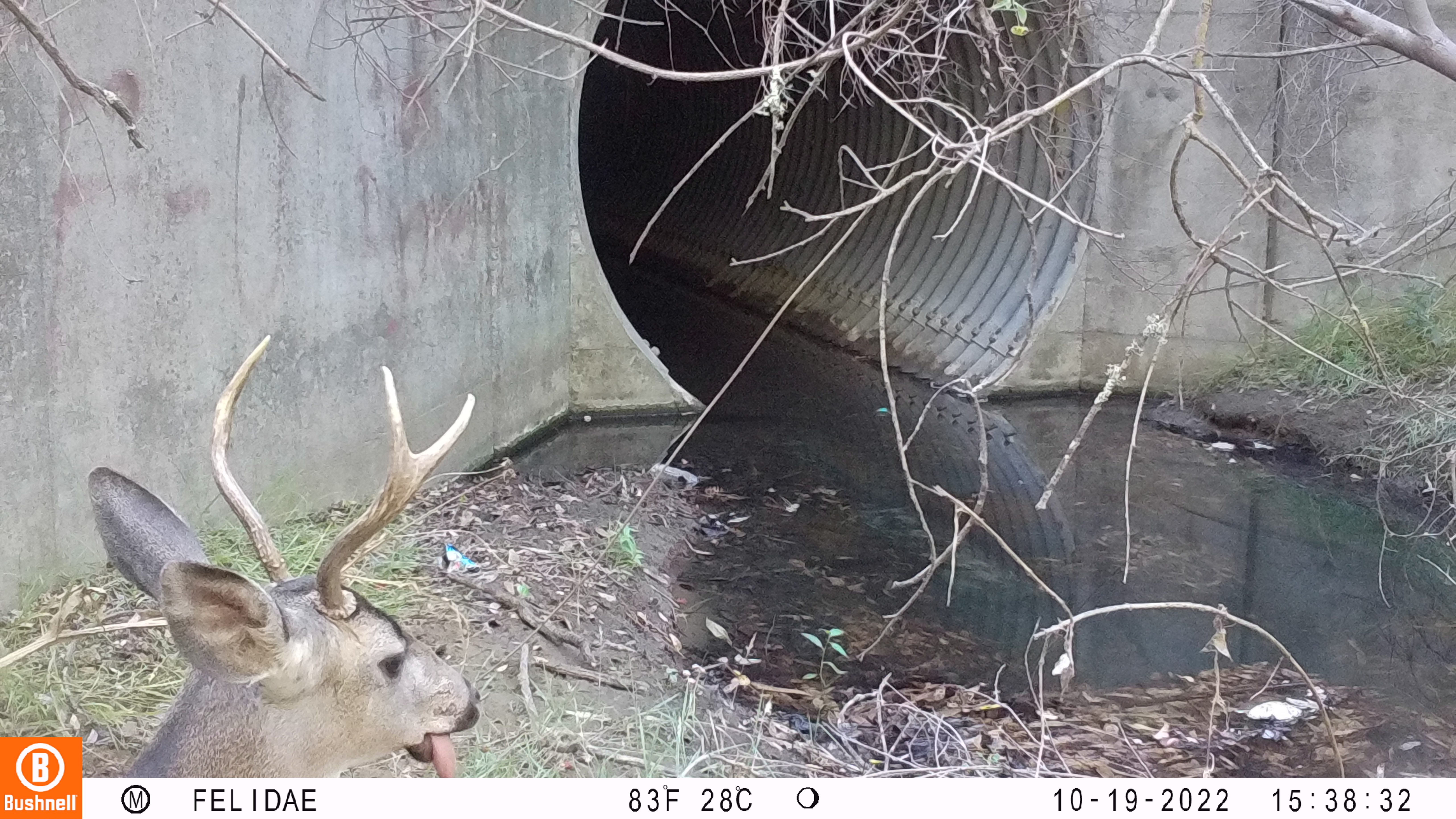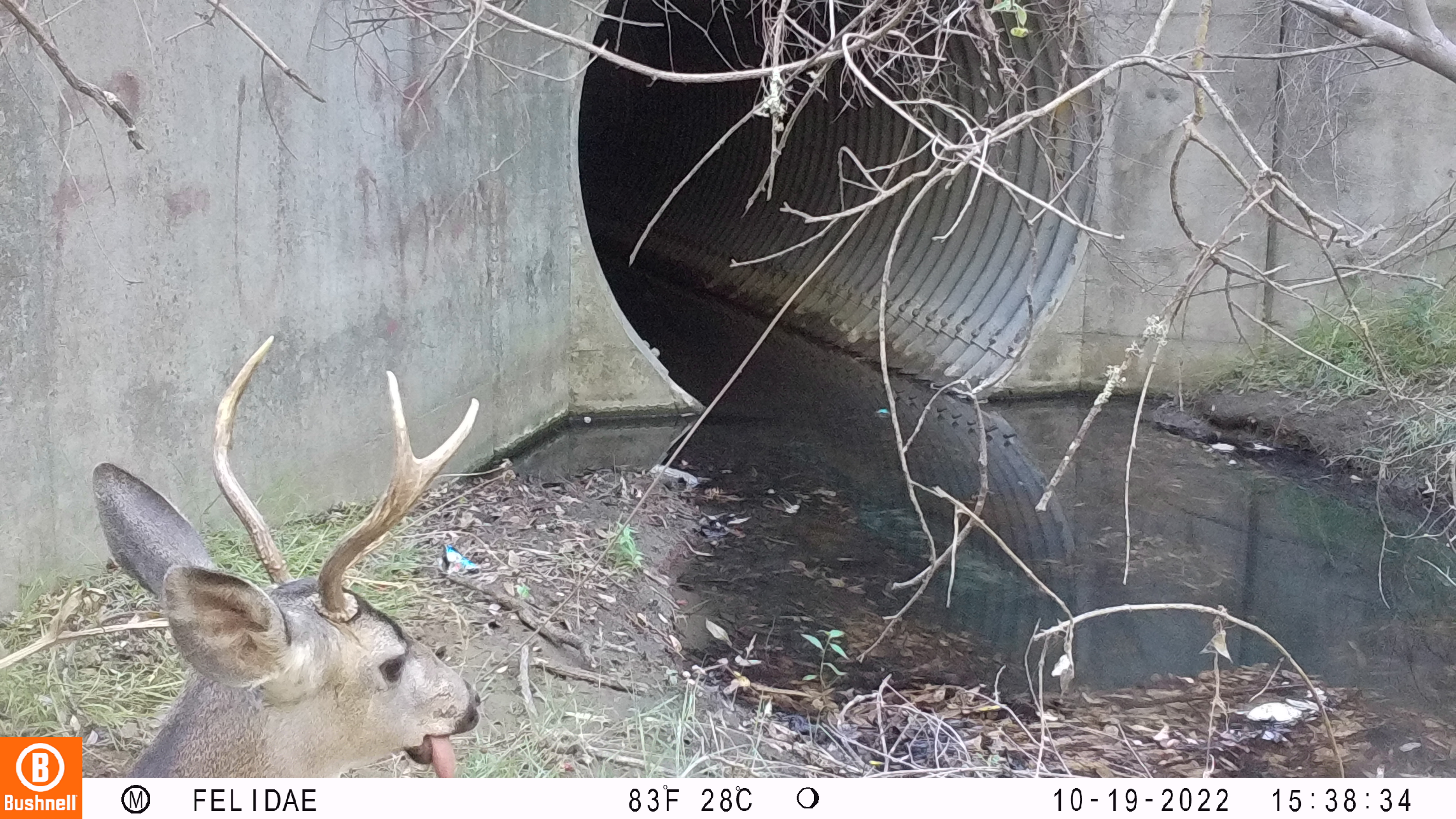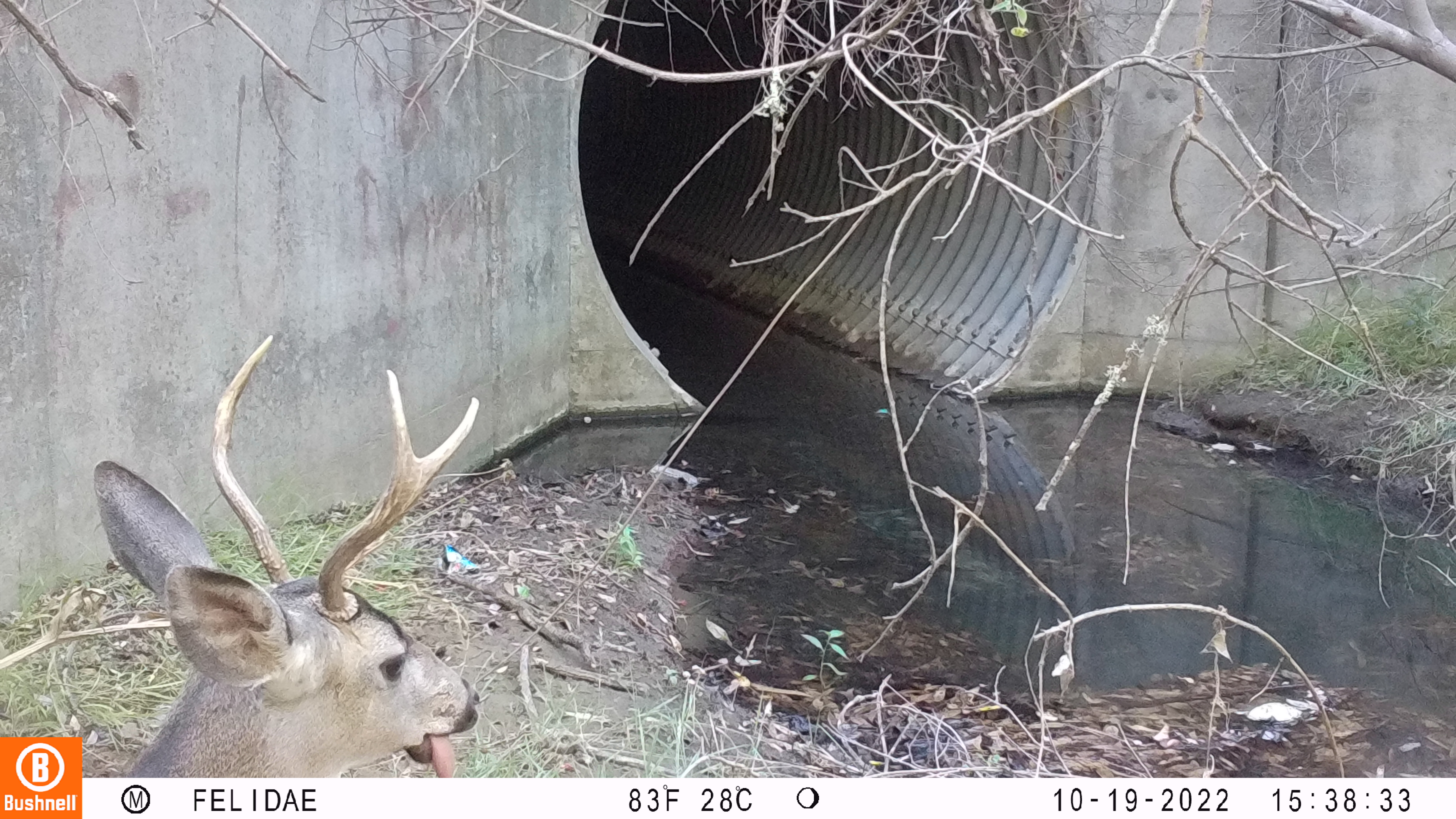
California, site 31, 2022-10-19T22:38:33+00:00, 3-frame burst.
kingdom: Animalia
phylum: Chordata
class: Mammalia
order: Artiodactyla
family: Cervidae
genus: Odocoileus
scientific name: Odocoileus hemionus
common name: mule deer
Mule deer (Odocoileus hemionus).